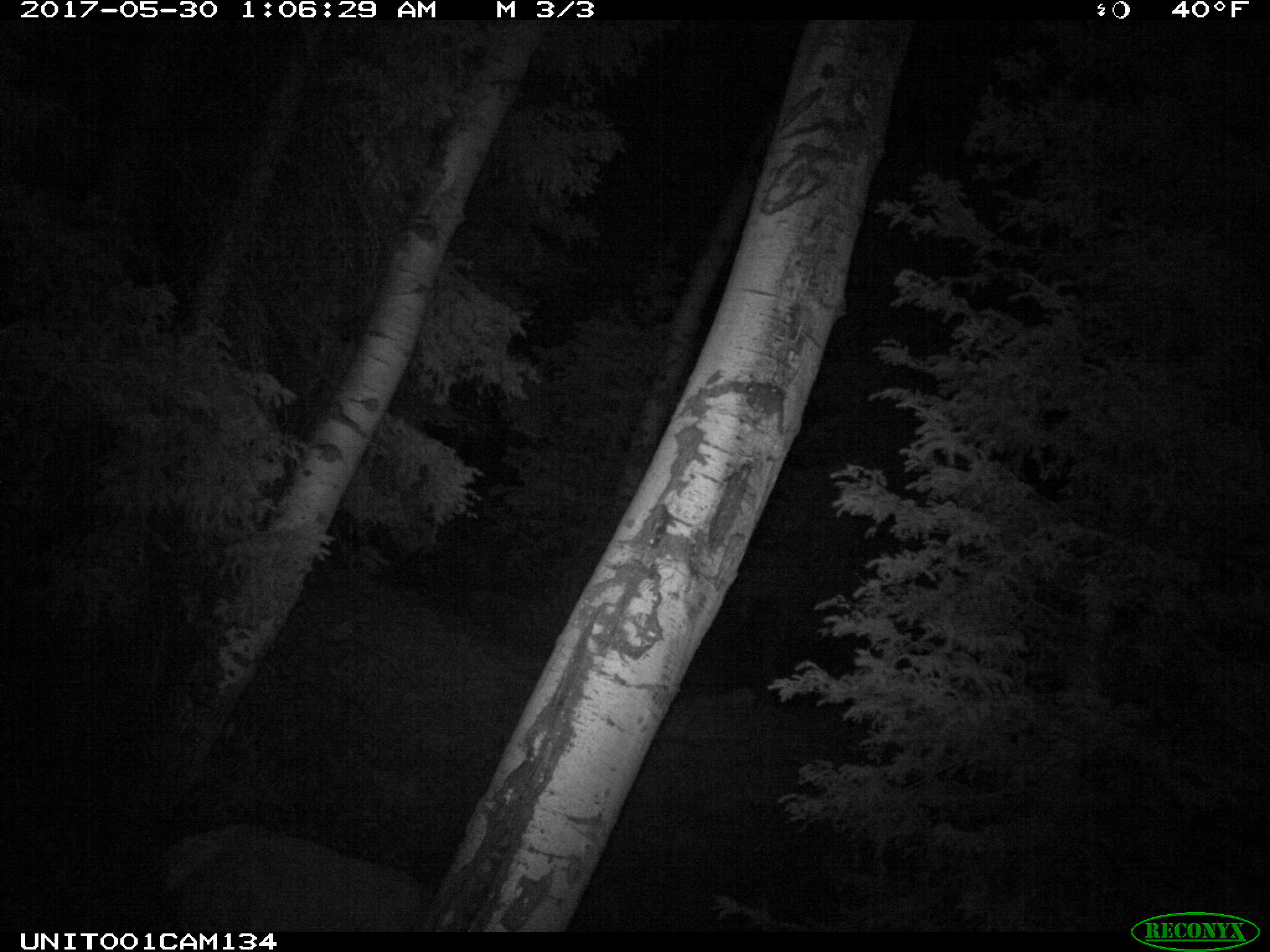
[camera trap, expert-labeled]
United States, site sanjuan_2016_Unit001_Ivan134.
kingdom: Animalia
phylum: Chordata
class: Mammalia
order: Artiodactyla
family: Cervidae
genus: Cervus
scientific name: Cervus elaphus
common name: red deer